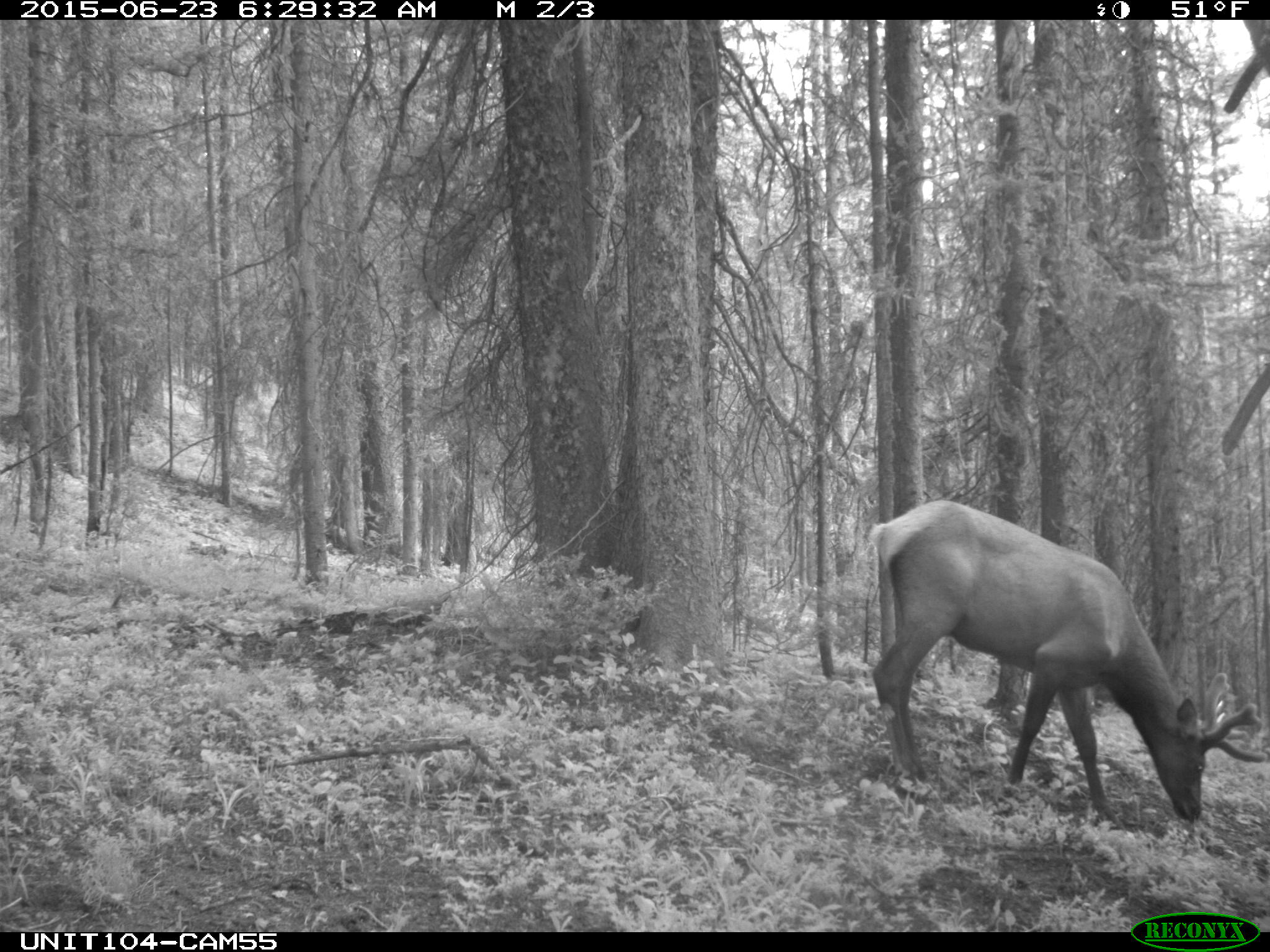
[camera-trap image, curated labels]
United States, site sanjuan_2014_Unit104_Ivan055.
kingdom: Animalia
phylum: Chordata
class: Mammalia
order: Artiodactyla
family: Cervidae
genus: Cervus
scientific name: Cervus elaphus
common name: red deer